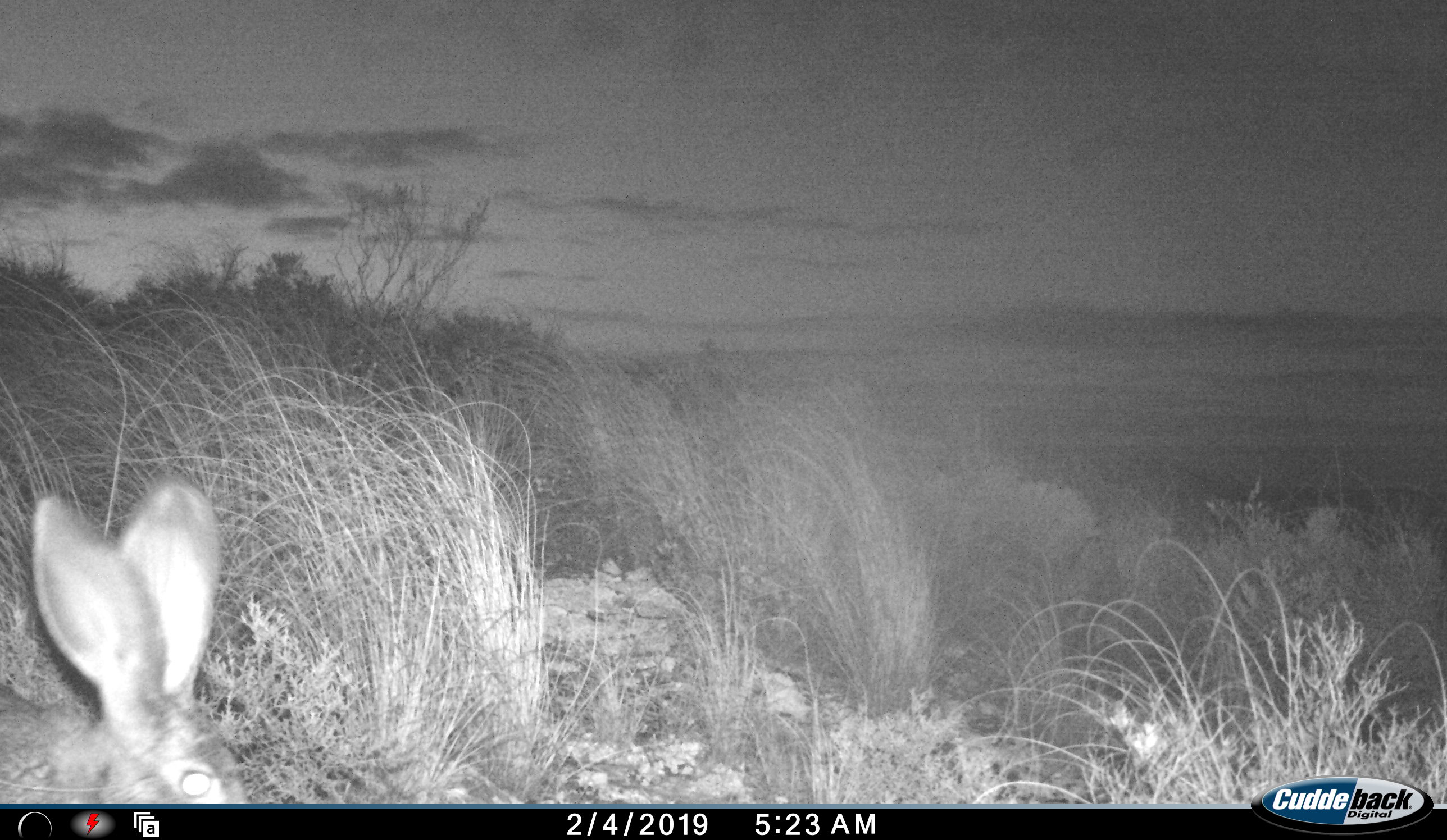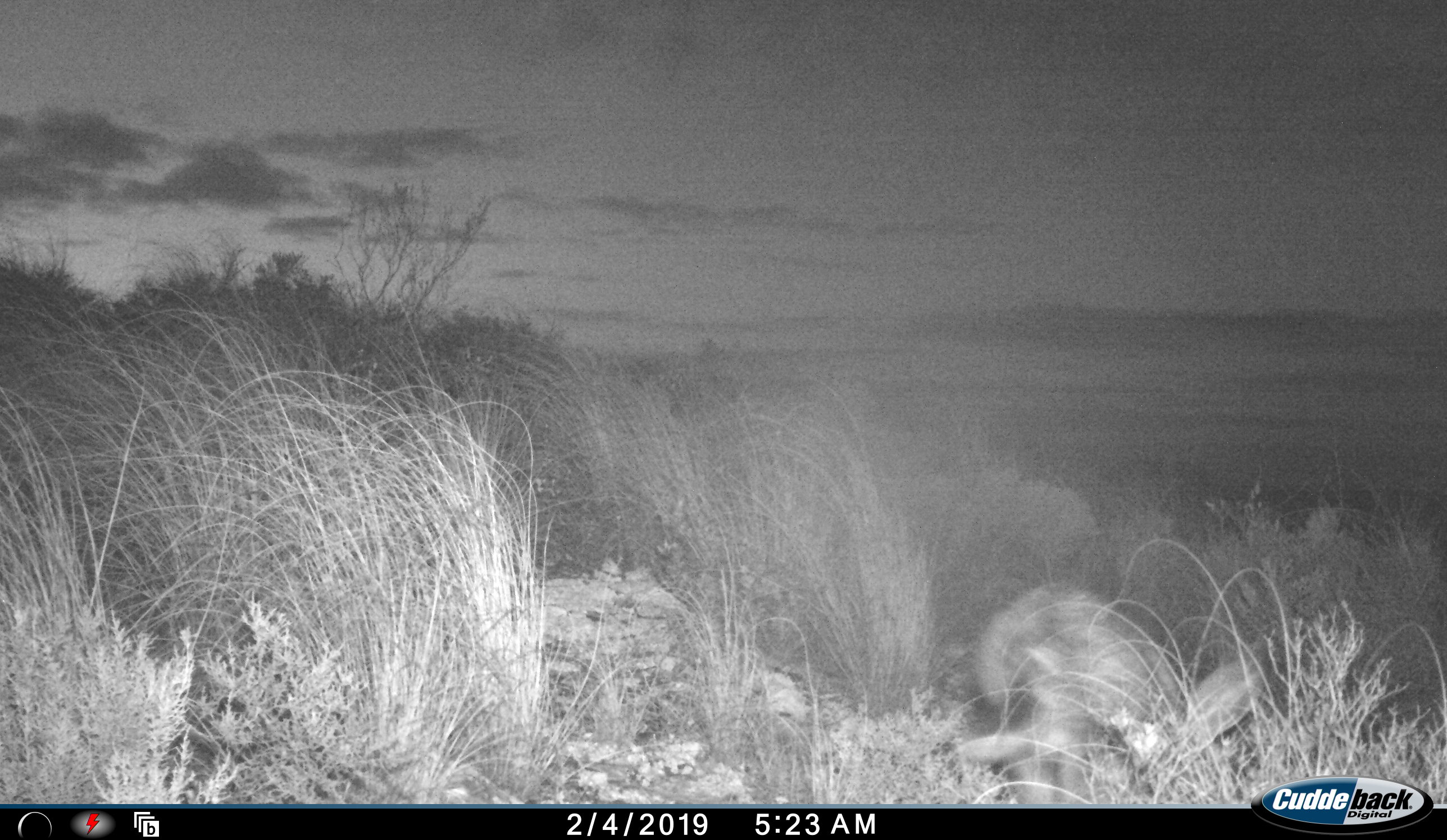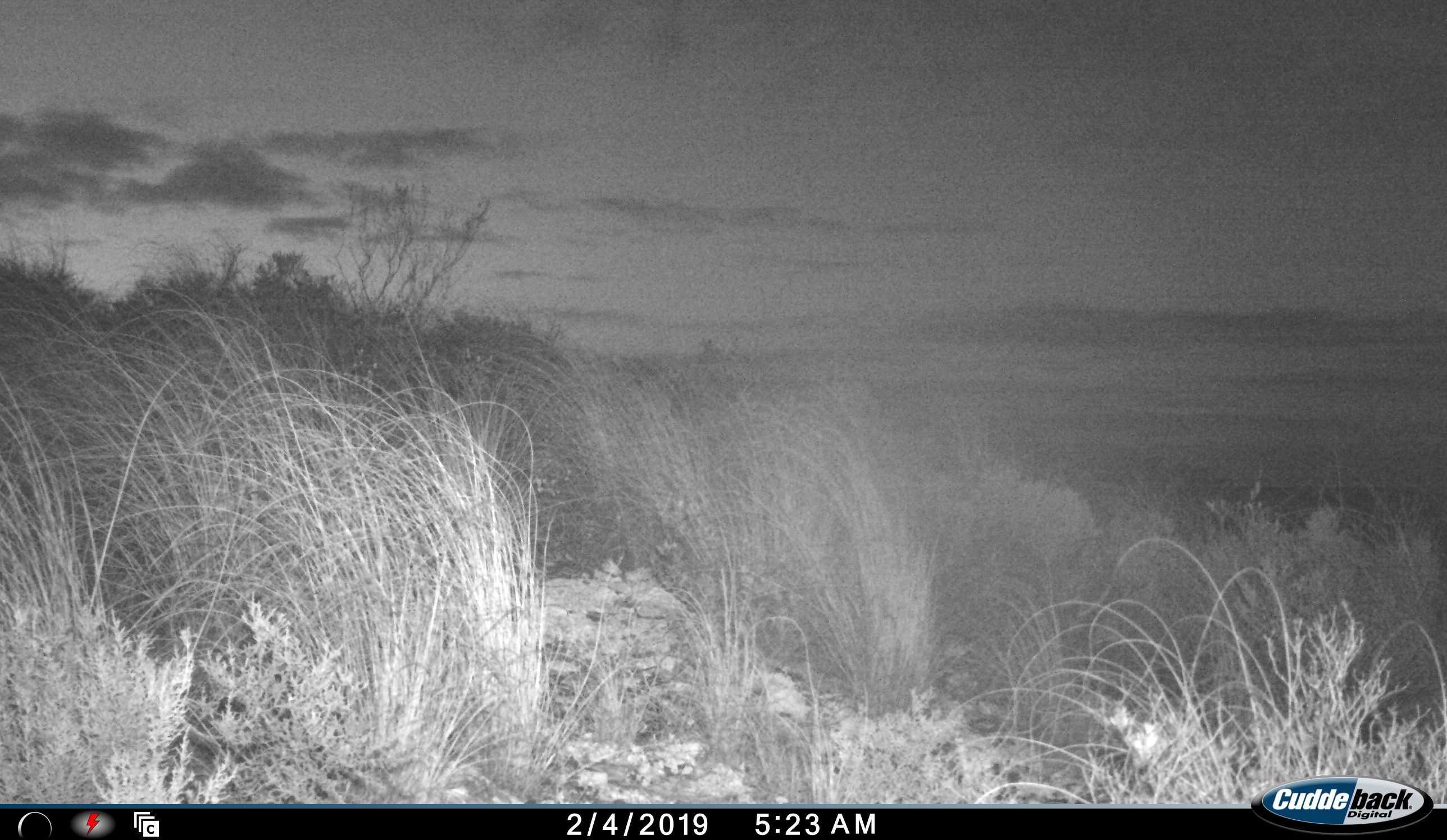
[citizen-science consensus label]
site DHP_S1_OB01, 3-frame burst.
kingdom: Animalia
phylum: Chordata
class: Mammalia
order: Lagomorpha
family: Leporidae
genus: Lepus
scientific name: Lepus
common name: hare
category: hareunknown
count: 1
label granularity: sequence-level